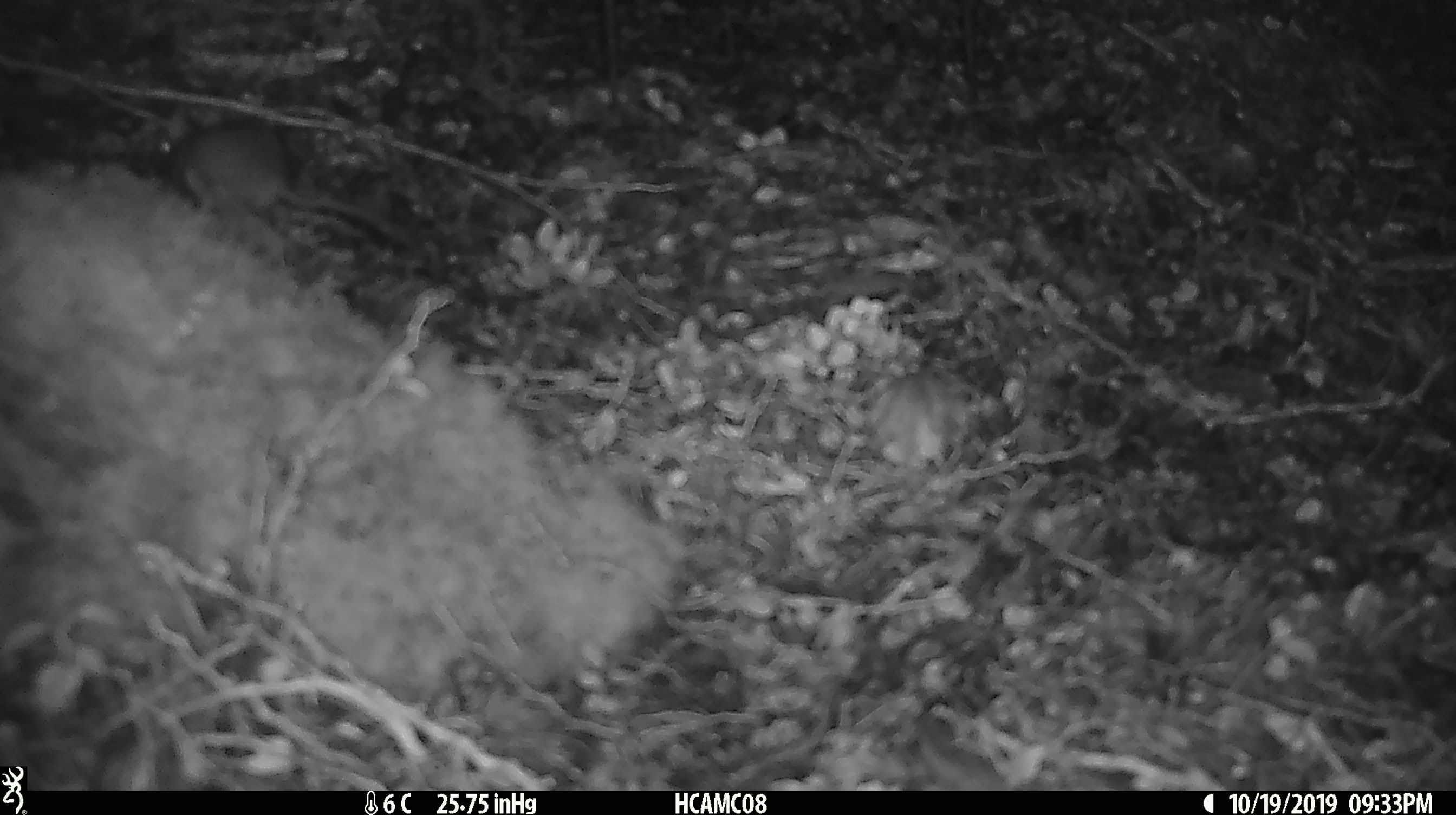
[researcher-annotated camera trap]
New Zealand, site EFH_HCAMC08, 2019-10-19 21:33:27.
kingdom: Animalia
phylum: Chordata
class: Mammalia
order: Rodentia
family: Muridae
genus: Mus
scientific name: Mus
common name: mouse